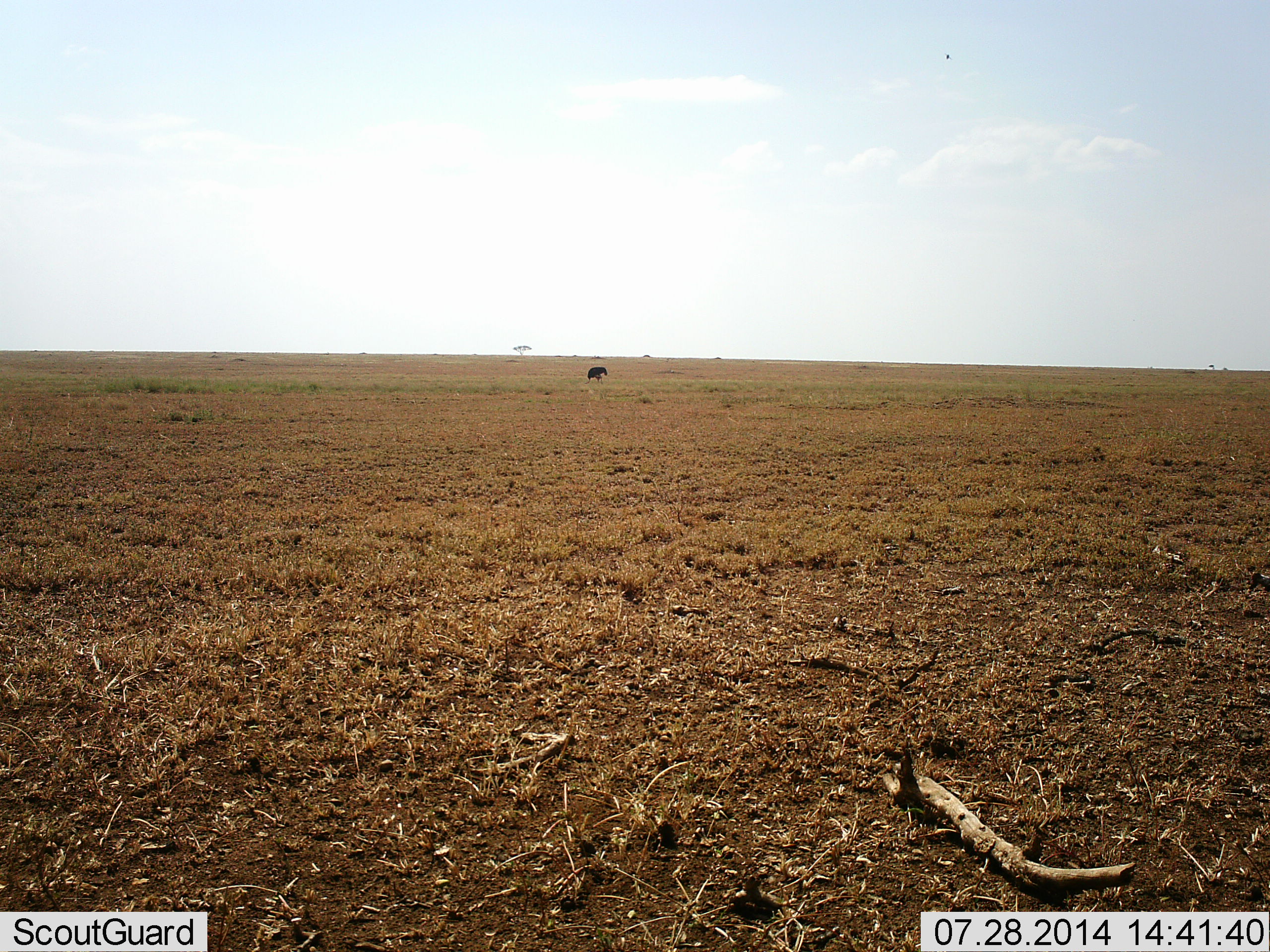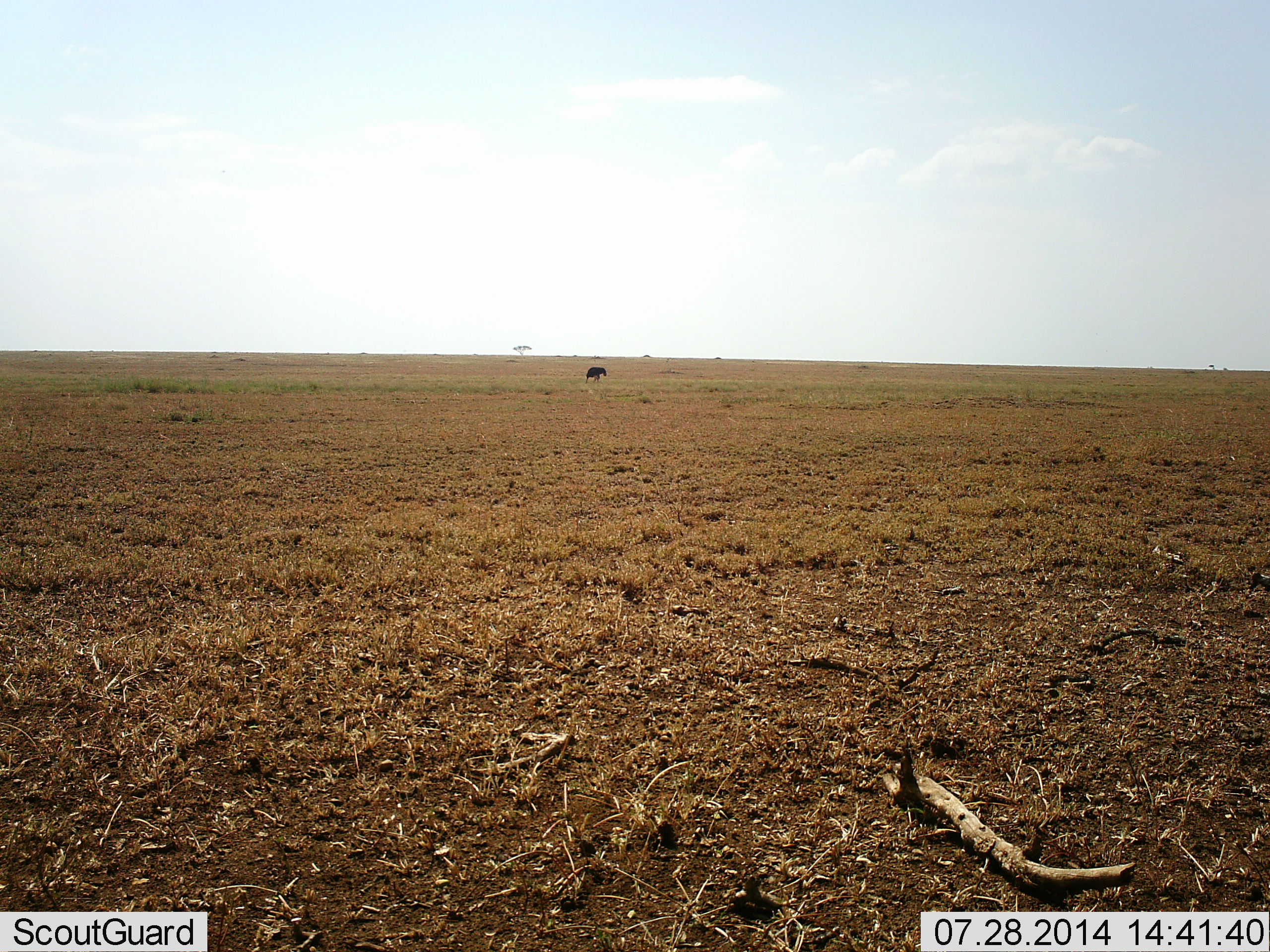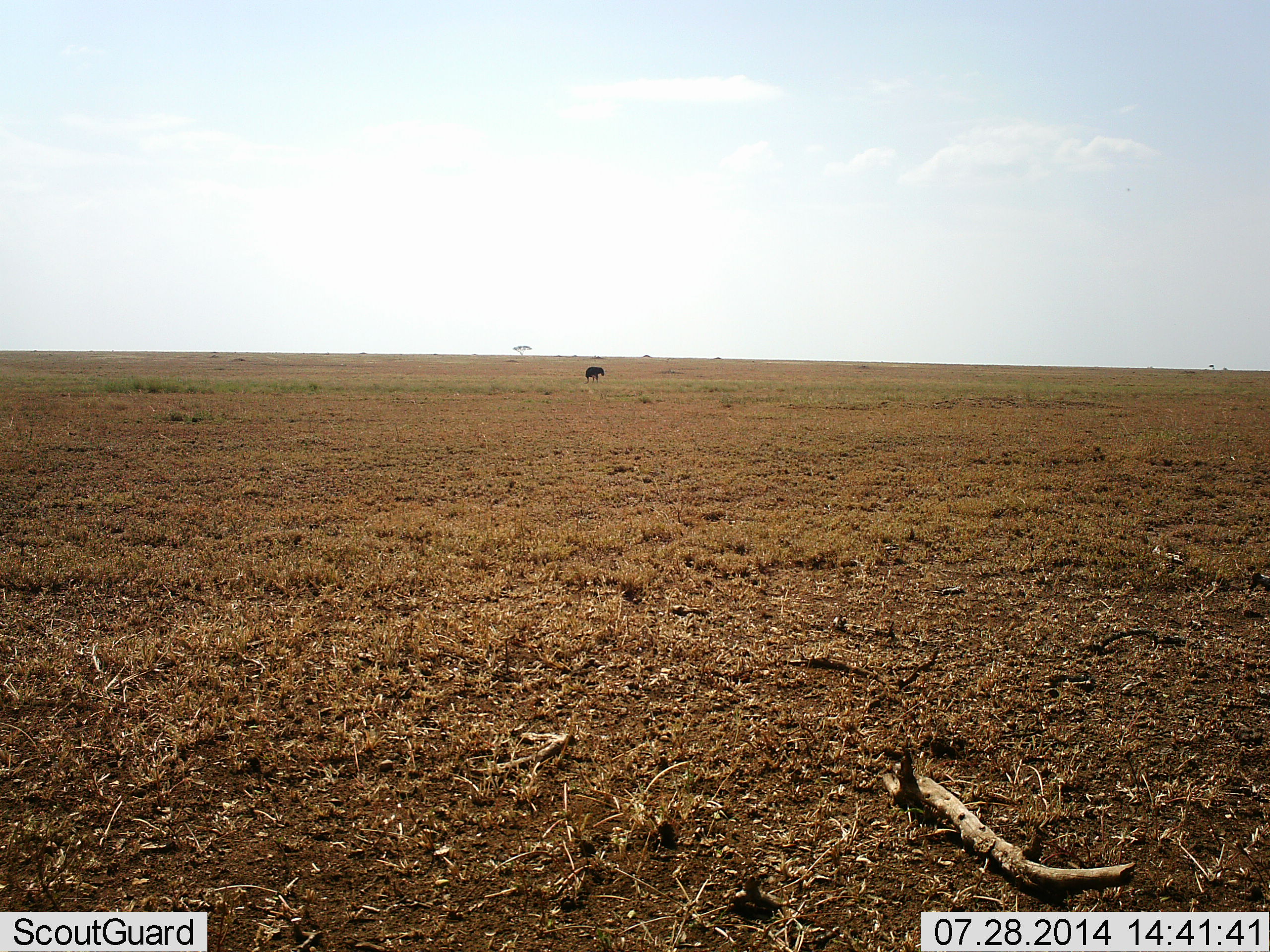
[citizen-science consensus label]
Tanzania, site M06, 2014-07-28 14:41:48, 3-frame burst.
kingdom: Animalia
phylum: Chordata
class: Aves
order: Struthioniformes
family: Struthionidae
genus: Struthio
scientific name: Struthio camelus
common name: ostrich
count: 1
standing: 75%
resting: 0%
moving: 25%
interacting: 0%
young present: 0%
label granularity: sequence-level